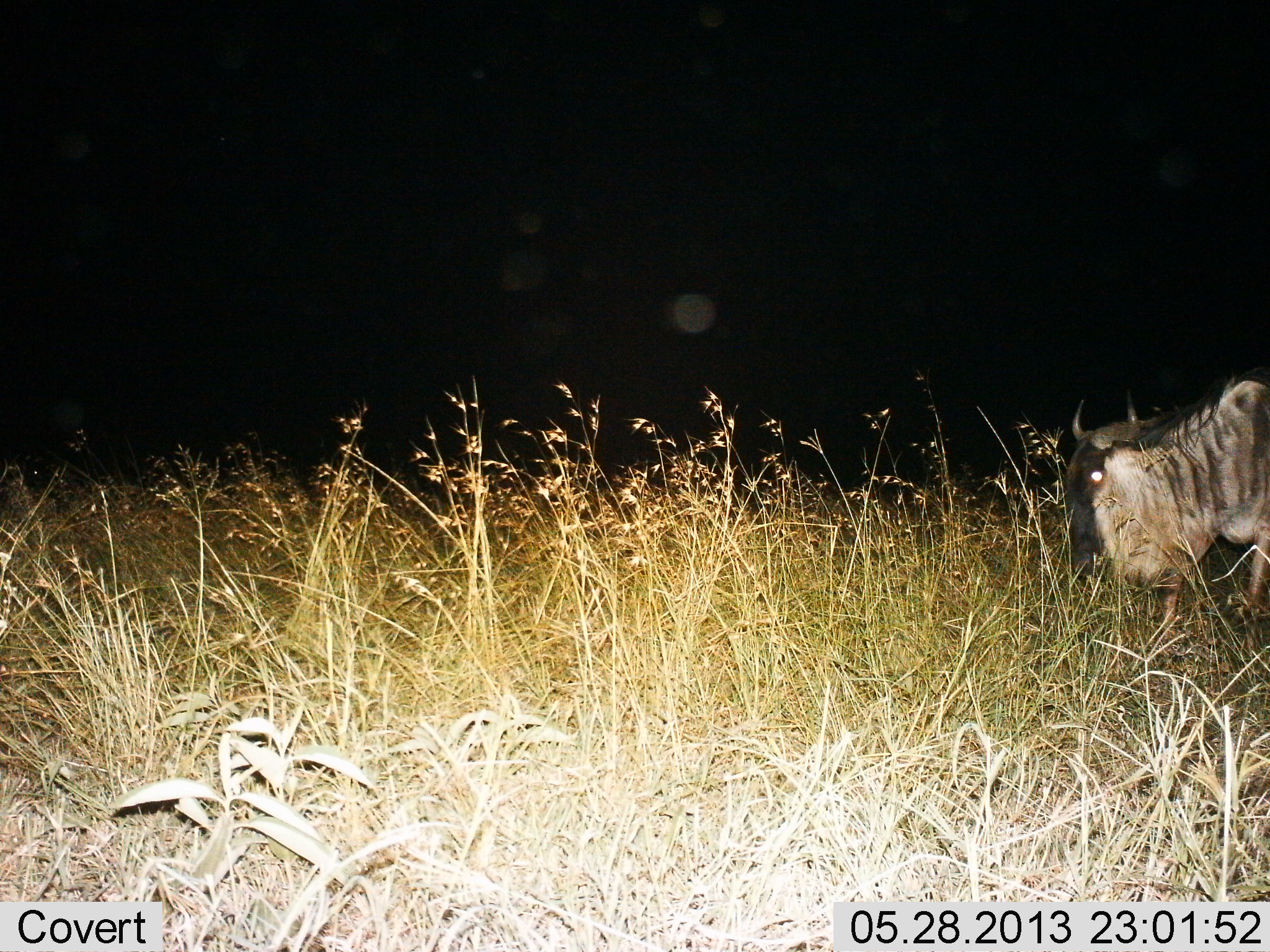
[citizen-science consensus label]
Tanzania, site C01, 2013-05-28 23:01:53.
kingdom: Animalia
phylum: Chordata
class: Mammalia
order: Artiodactyla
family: Bovidae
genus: Connochaetes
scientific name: Connochaetes taurinus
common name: blue wildebeest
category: wildebeest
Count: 1.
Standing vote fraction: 47%.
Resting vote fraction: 0%.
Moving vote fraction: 26%.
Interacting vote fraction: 0%.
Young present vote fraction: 0%.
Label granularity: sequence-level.